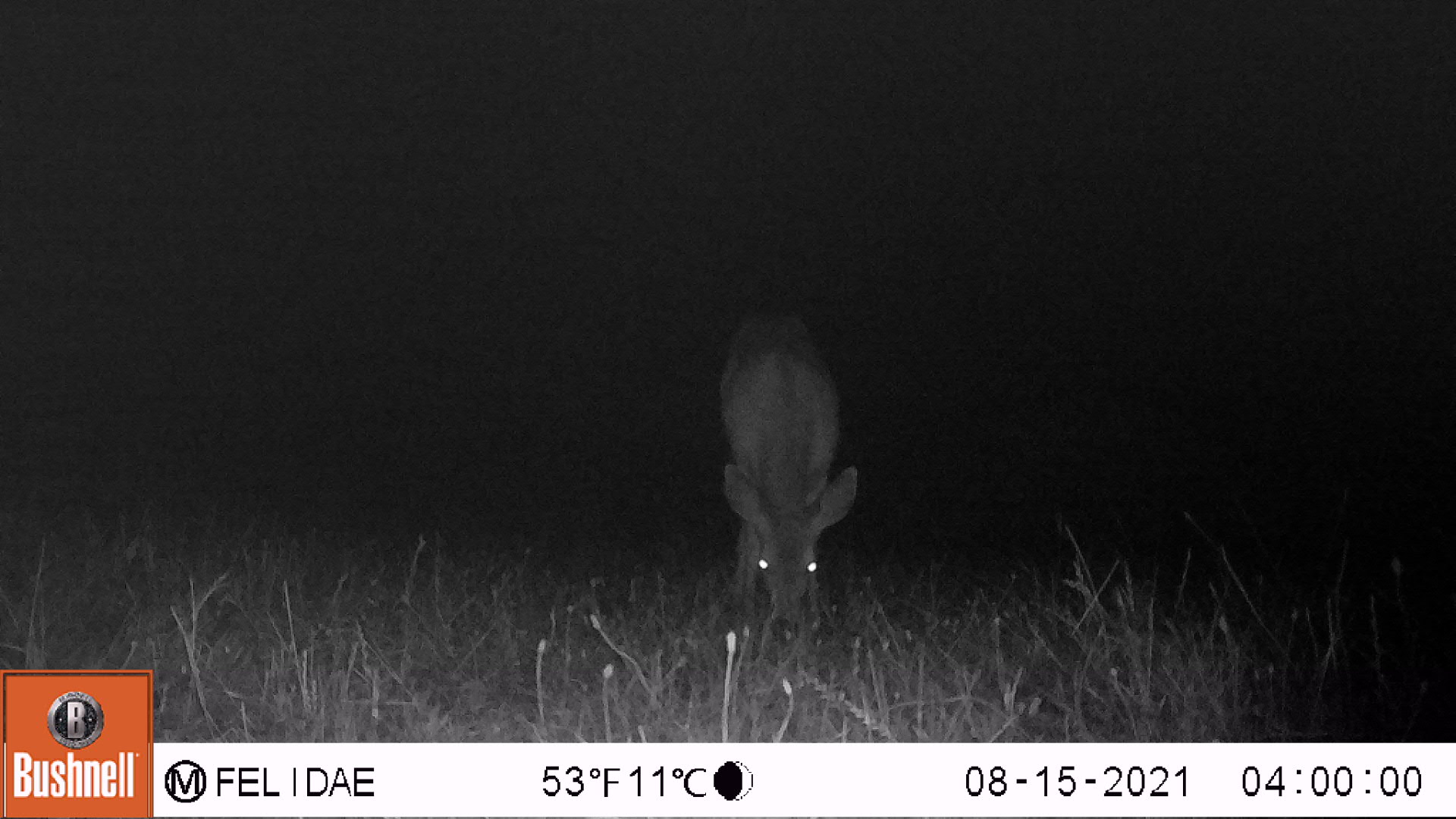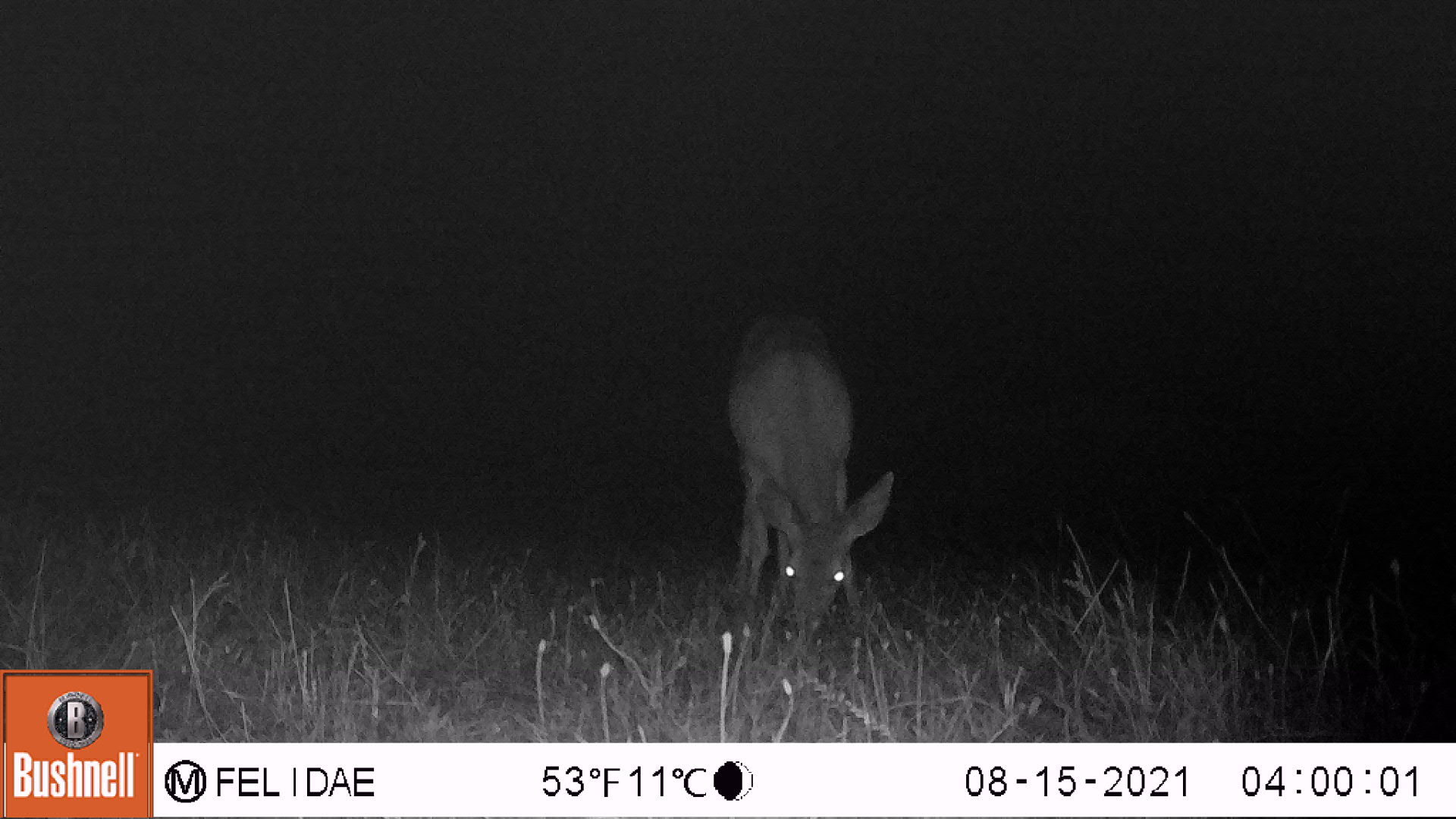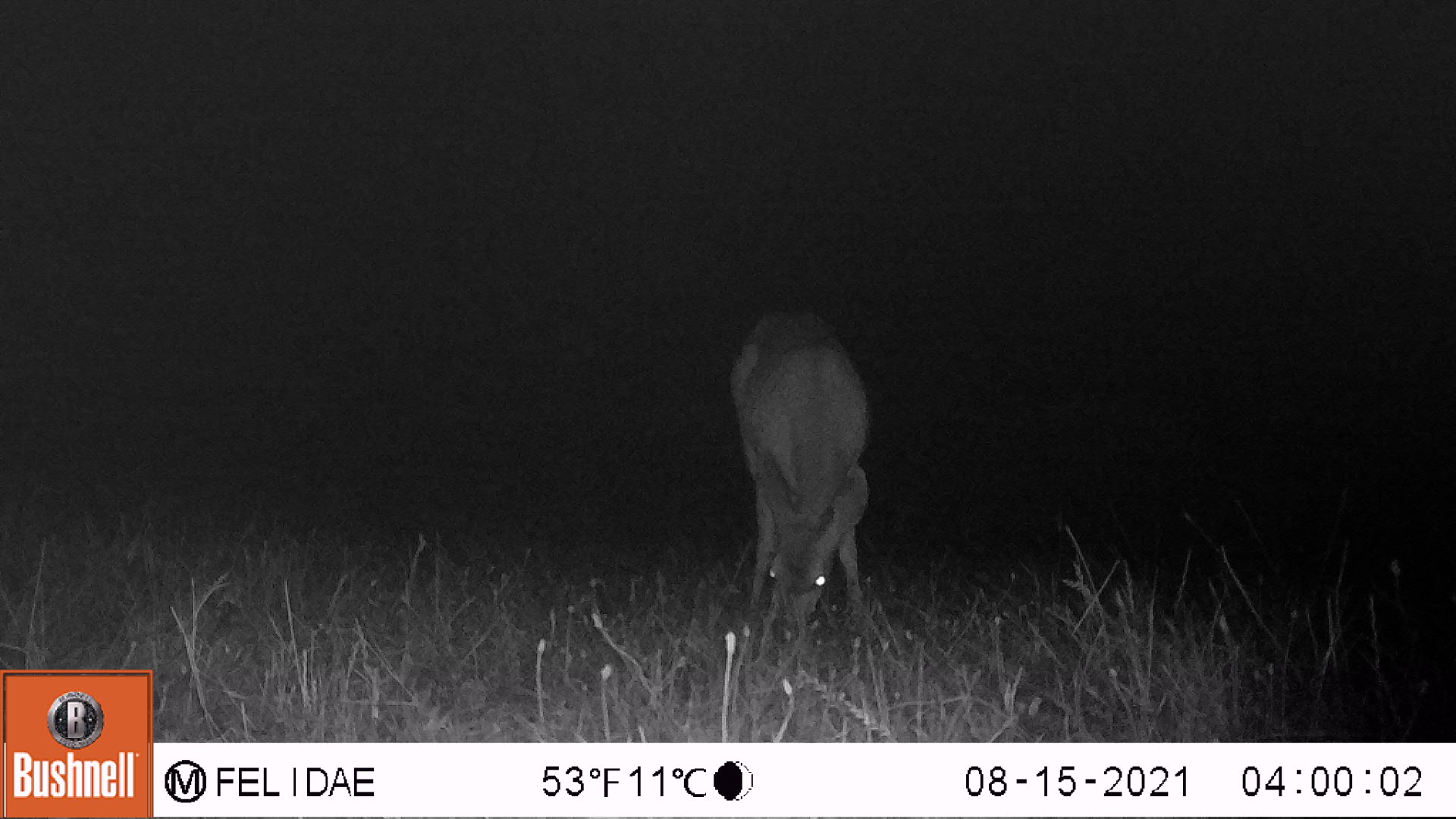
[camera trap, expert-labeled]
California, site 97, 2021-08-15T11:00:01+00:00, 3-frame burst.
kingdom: Animalia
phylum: Chordata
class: Mammalia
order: Artiodactyla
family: Cervidae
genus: Odocoileus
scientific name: Odocoileus hemionus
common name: mule deer